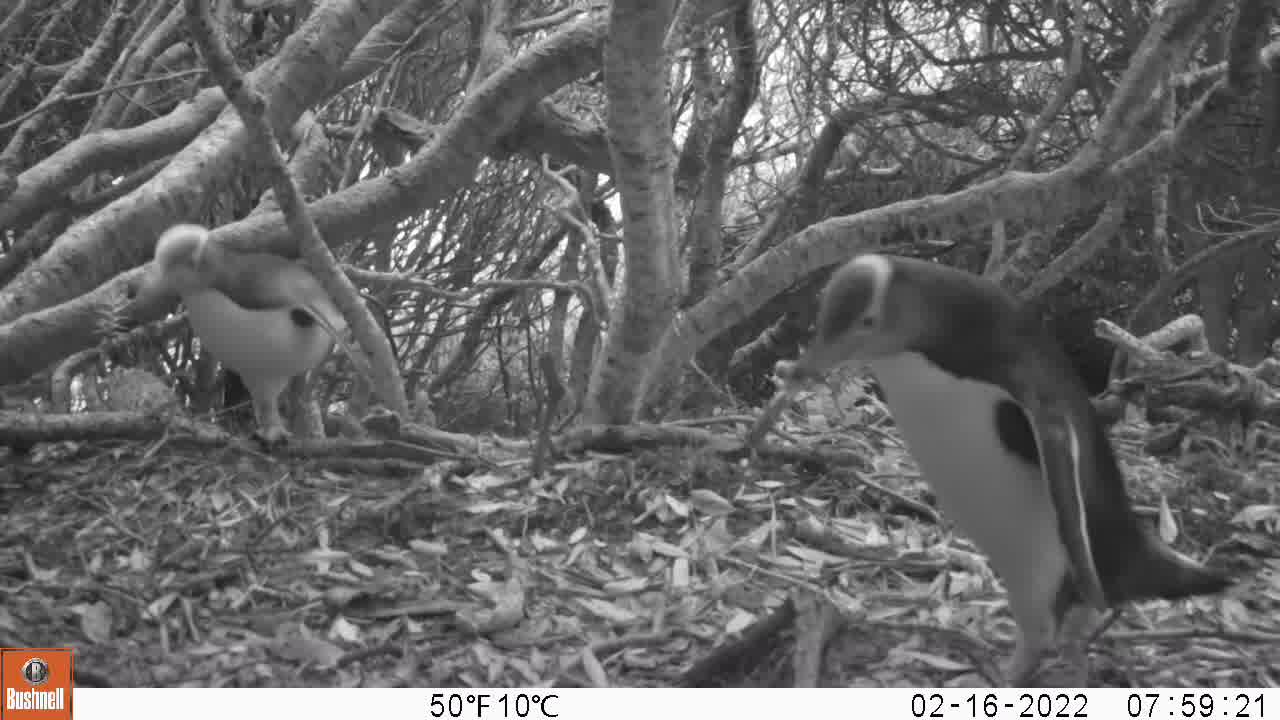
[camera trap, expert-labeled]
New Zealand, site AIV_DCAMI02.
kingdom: Animalia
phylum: Chordata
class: Aves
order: Sphenisciformes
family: Spheniscidae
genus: Megadyptes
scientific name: Megadyptes antipodes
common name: yellow-eyed penguin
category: yellow eyed penguin